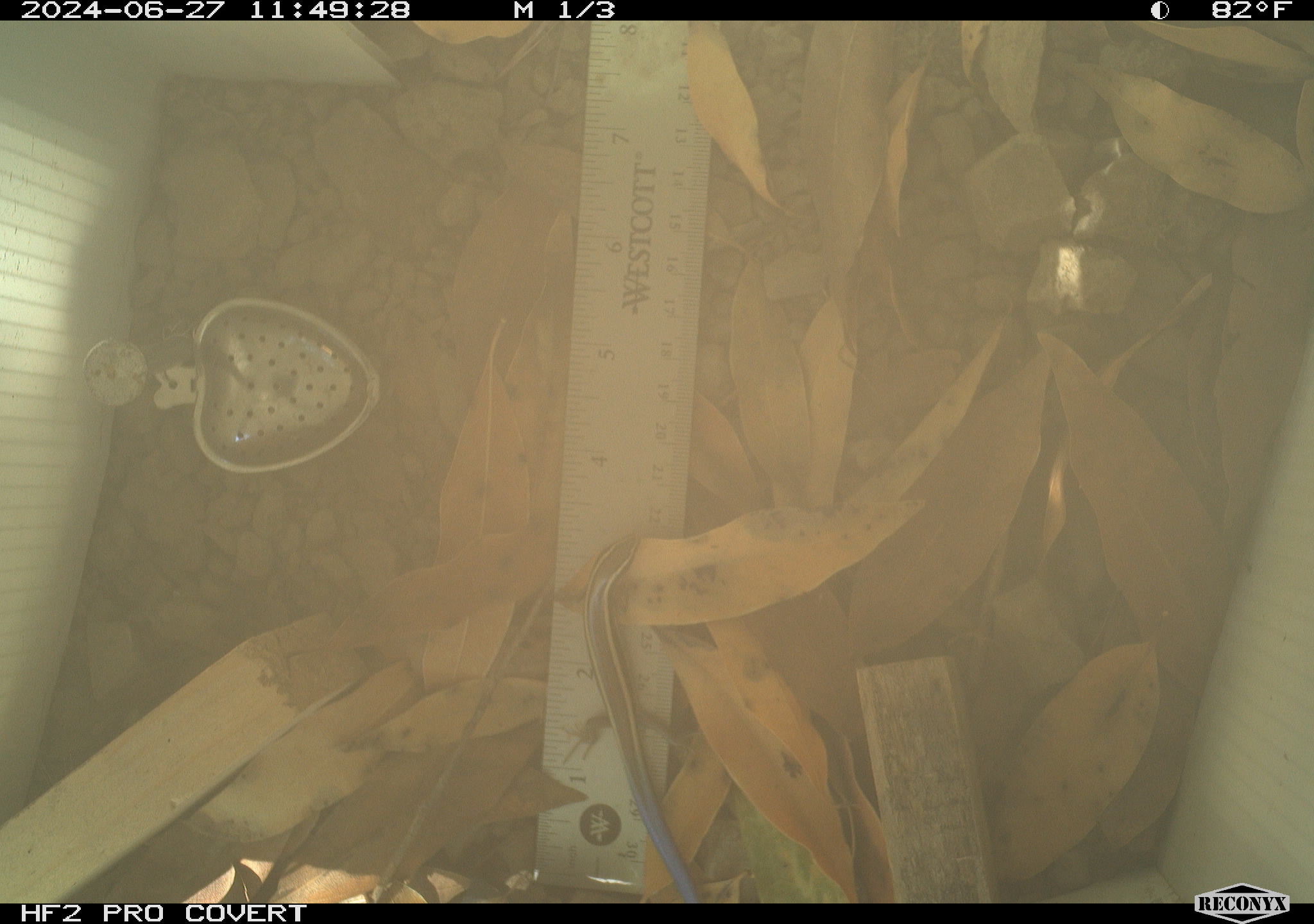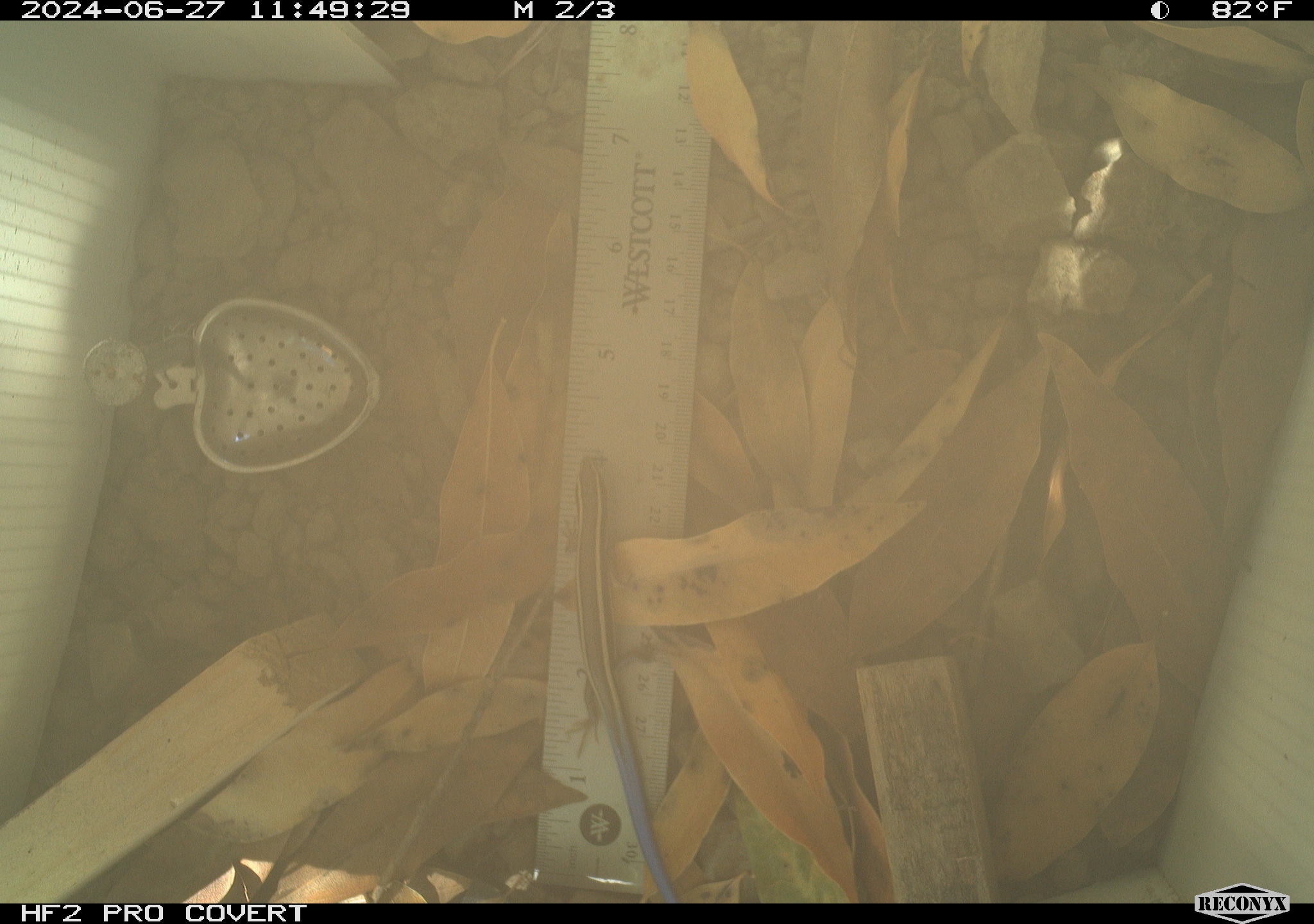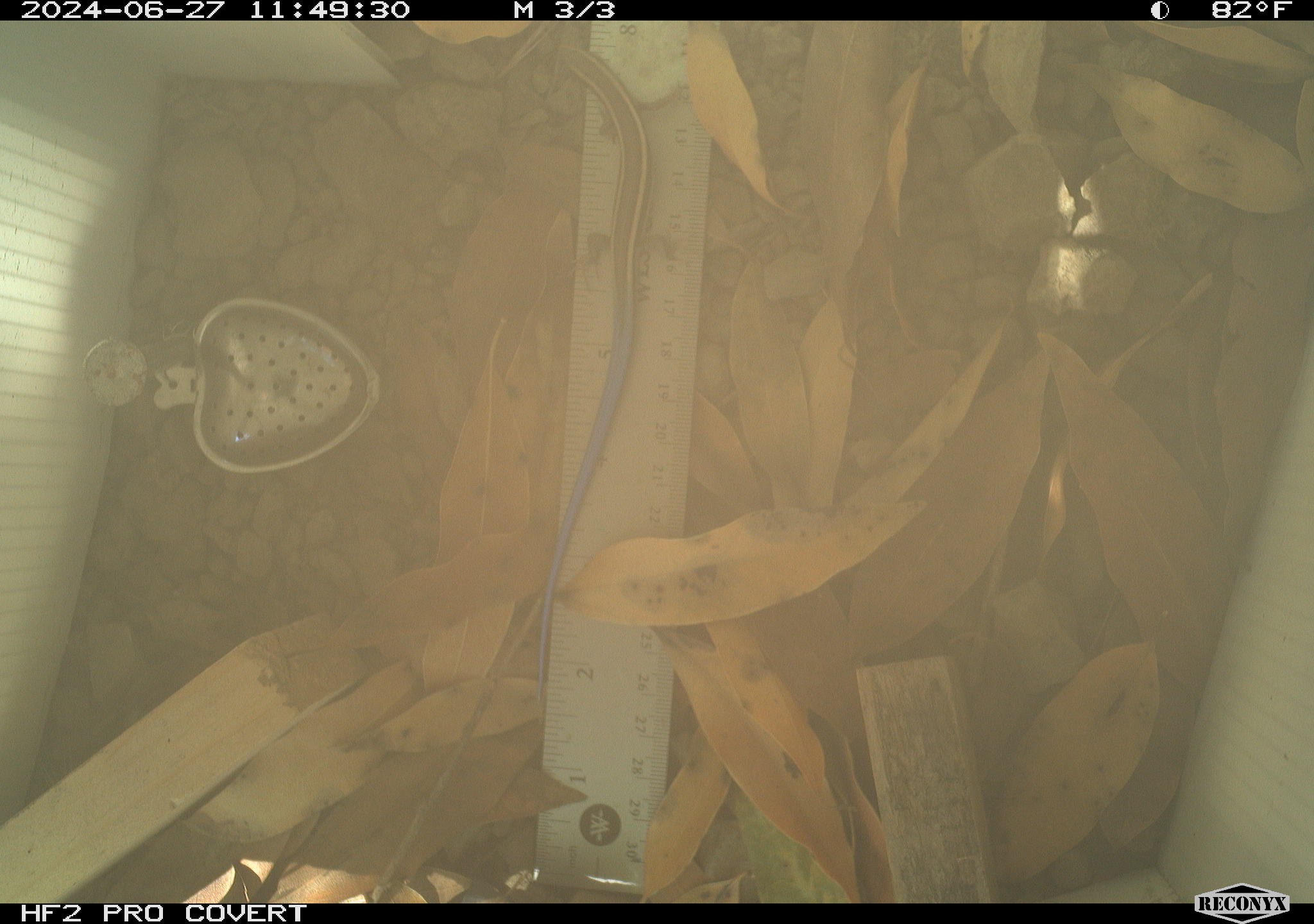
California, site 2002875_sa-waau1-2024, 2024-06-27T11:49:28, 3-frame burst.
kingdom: Animalia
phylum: Chordata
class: Reptilia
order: Squamata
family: Scincidae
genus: Plestiodon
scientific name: Plestiodon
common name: blue-tailed skinks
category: plestiodon species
Plestiodon species (blue-tailed skinks) (Plestiodon).